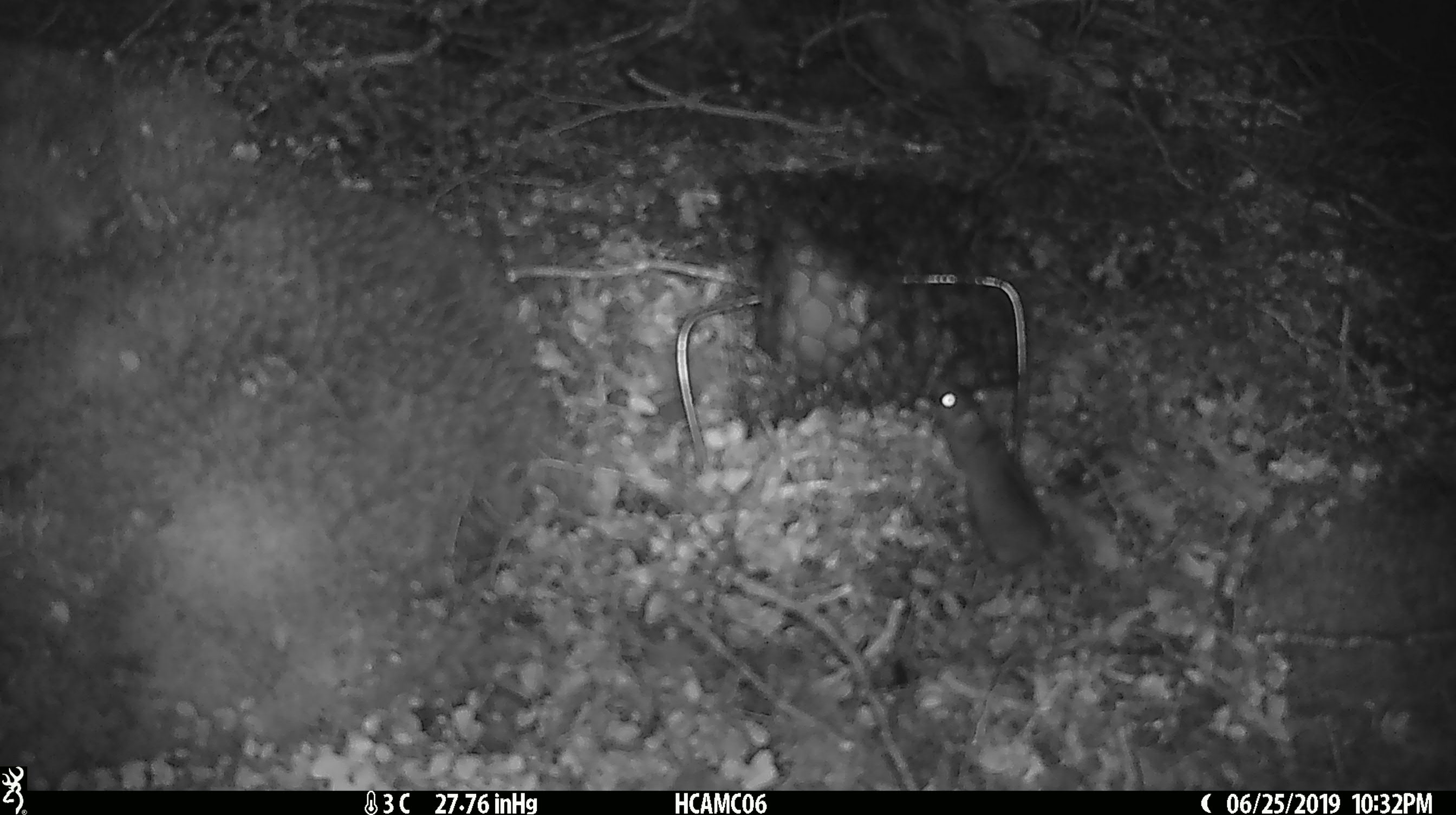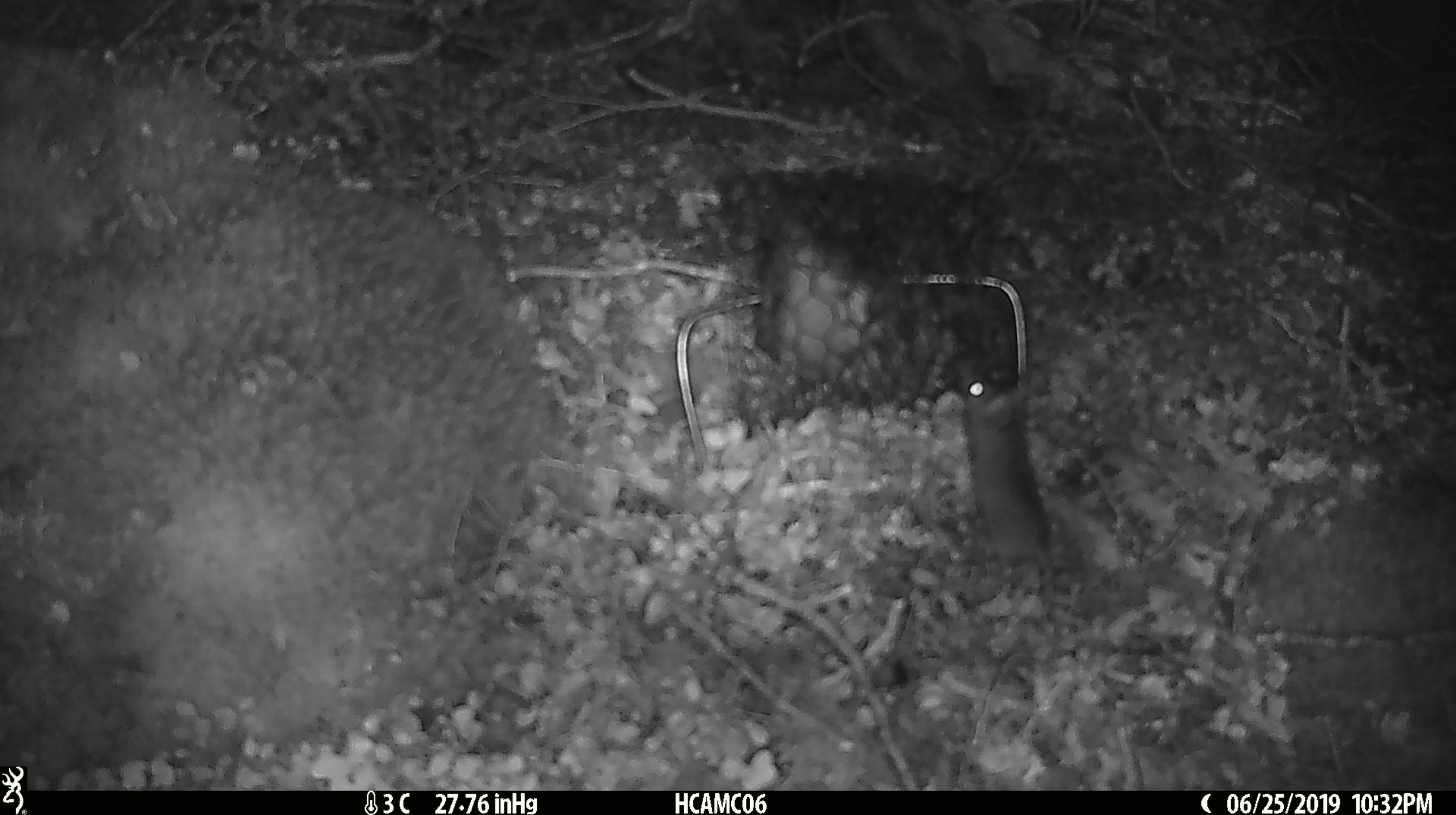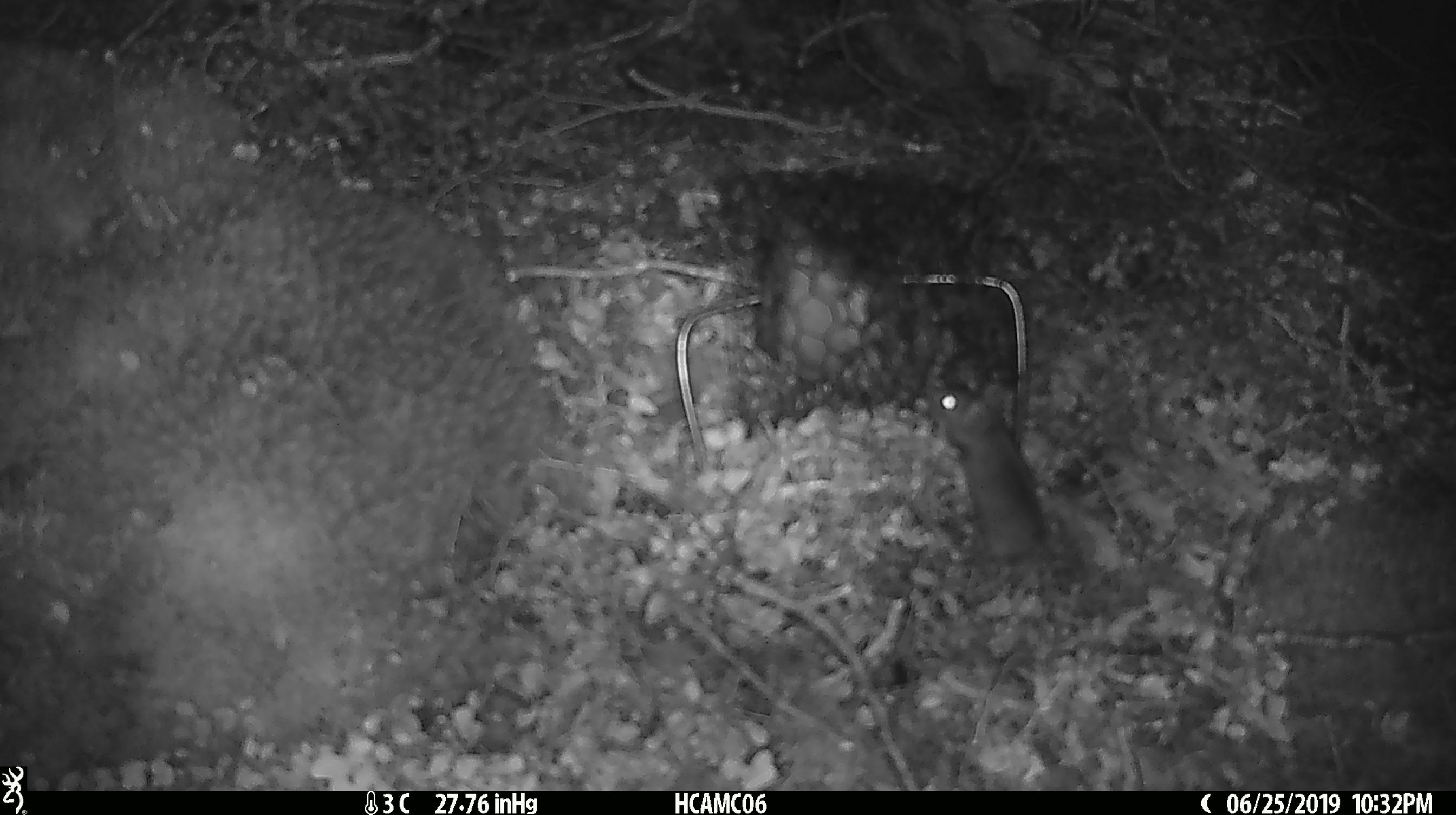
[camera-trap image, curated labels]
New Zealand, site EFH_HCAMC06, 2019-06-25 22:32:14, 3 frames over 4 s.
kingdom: Animalia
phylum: Chordata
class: Mammalia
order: Rodentia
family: Muridae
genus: Mus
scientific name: Mus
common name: mouse